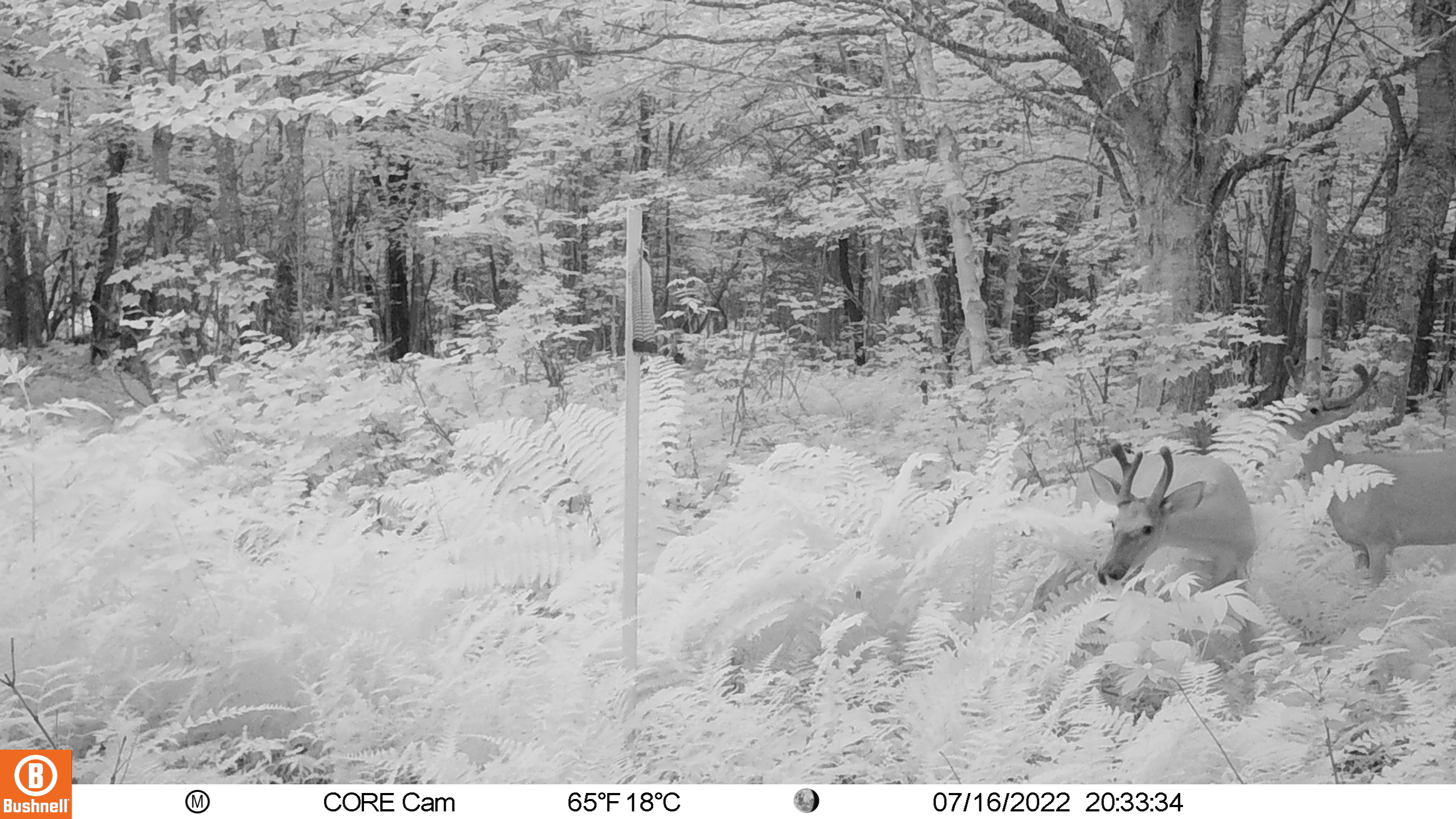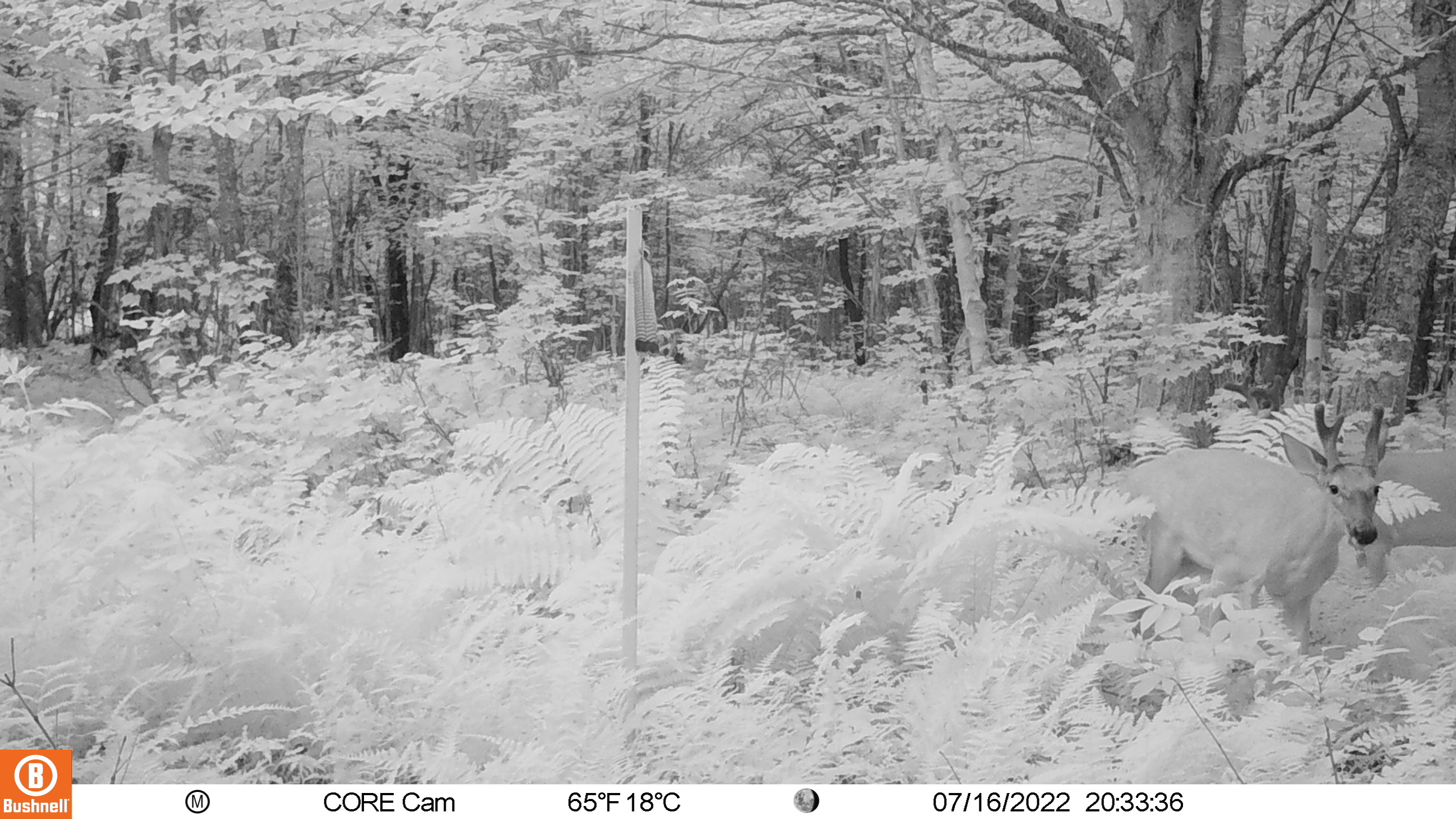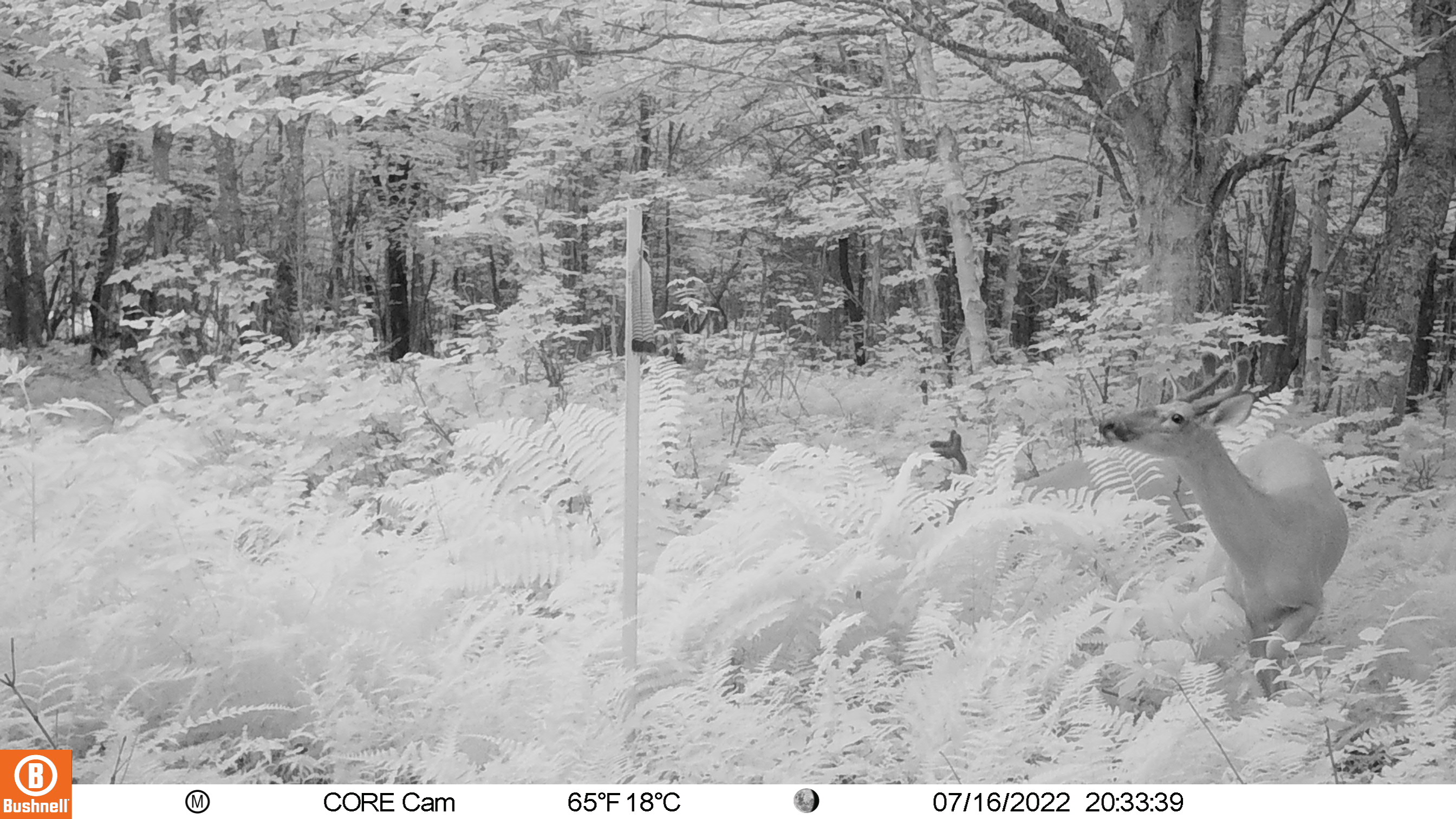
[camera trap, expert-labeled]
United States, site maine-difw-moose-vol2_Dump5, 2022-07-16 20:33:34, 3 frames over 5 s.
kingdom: Animalia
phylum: Chordata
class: Mammalia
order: Artiodactyla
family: Cervidae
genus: Odocoileus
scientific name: Odocoileus virginianus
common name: white-tailed deer